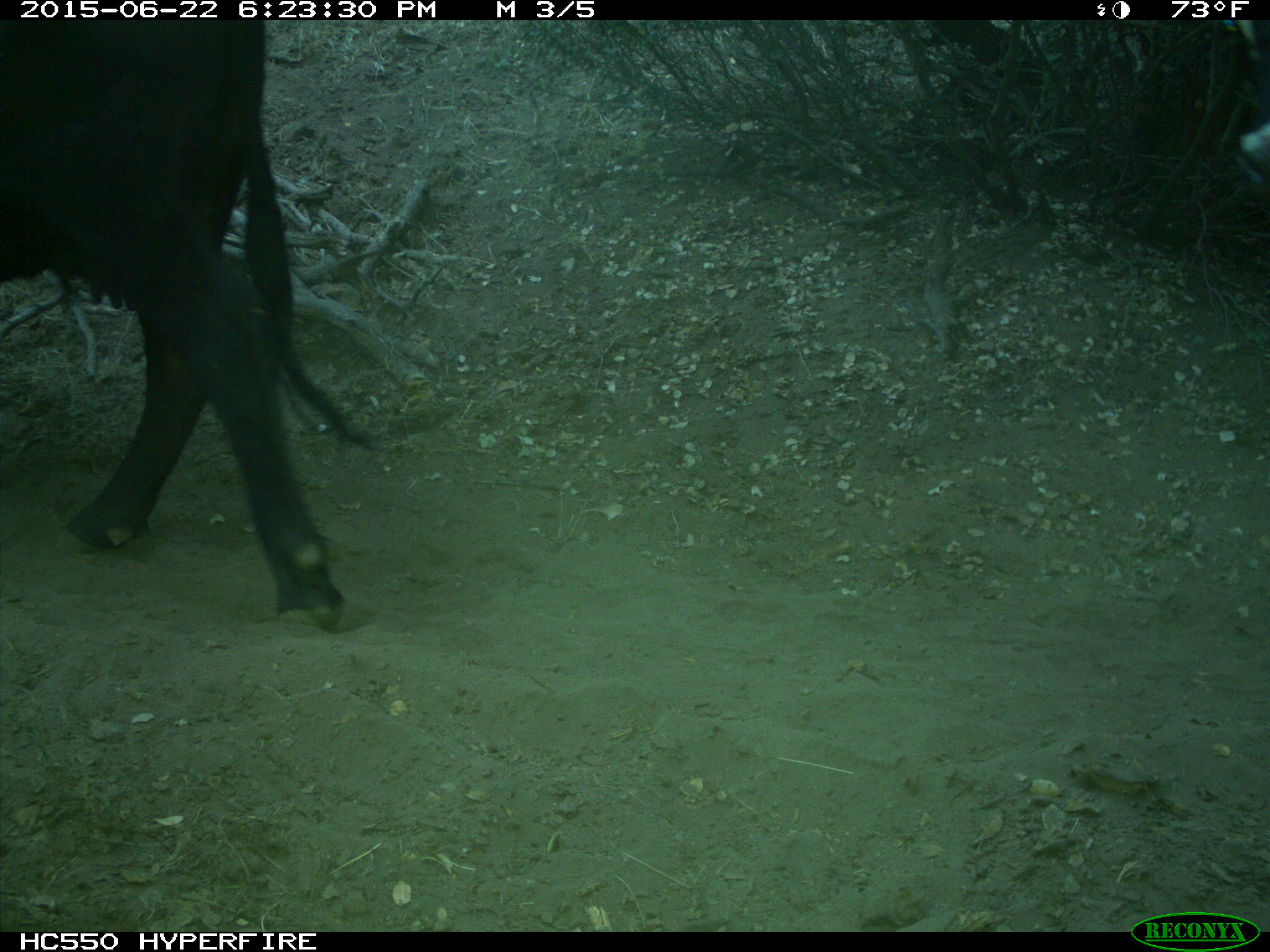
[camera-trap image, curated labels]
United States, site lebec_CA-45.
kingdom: Animalia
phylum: Chordata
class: Mammalia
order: Artiodactyla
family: Bovidae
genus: Bos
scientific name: Bos taurus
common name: domestic cow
Bos taurus (domestic cow).